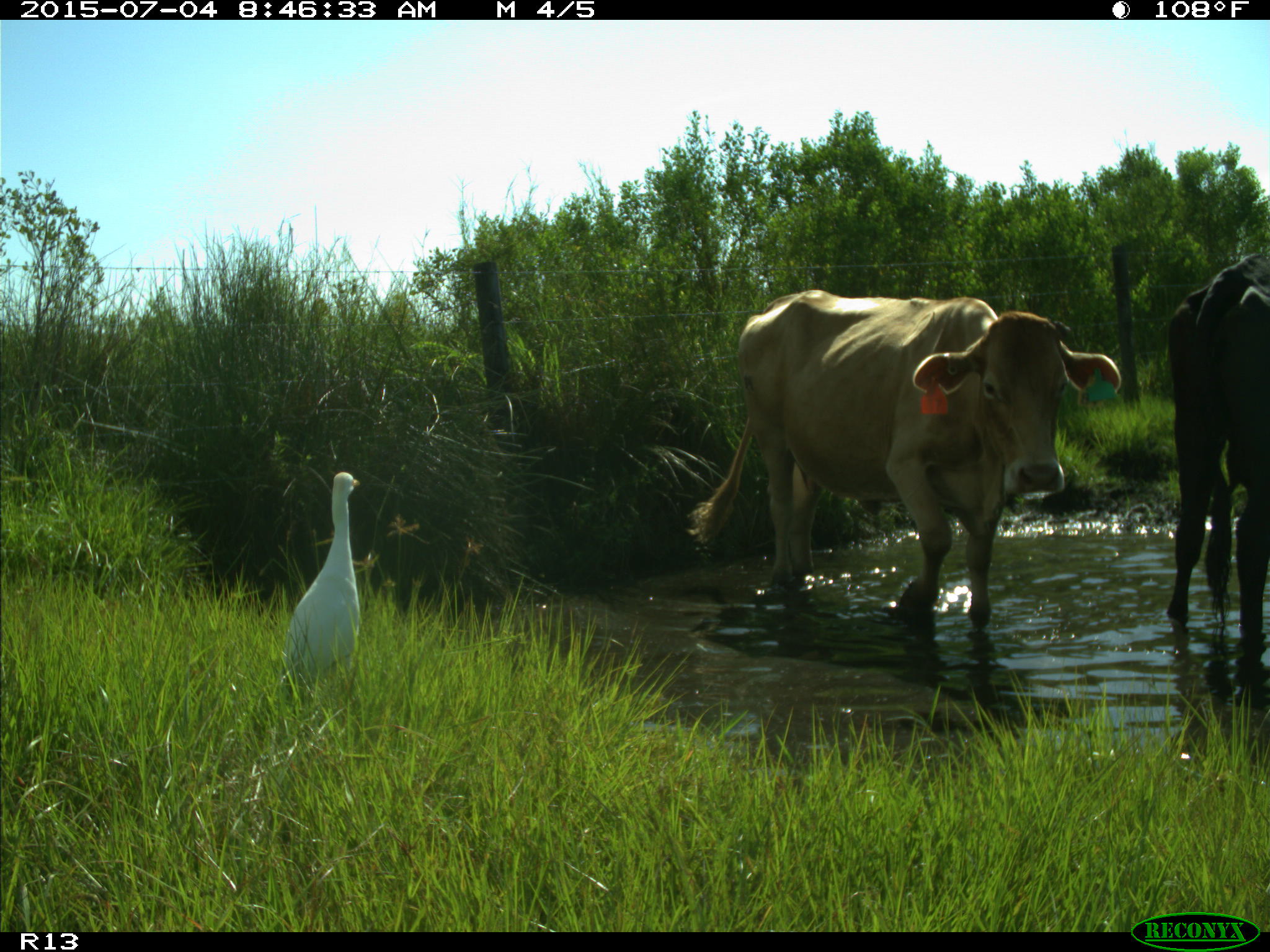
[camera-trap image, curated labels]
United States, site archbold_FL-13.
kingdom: Animalia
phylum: Chordata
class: Mammalia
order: Artiodactyla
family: Bovidae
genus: Bos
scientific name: Bos taurus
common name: domestic cow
Bos taurus (domestic cow).